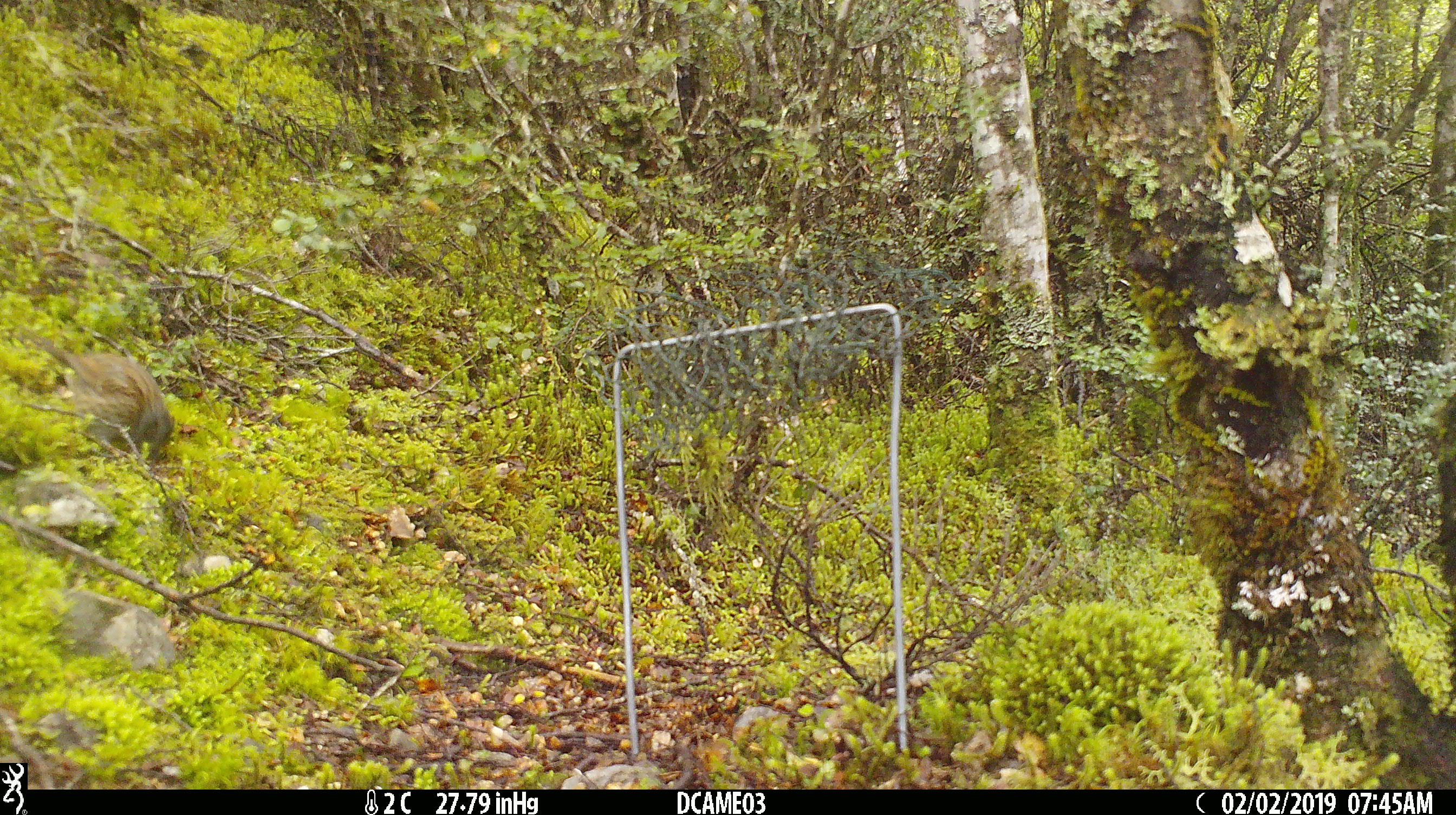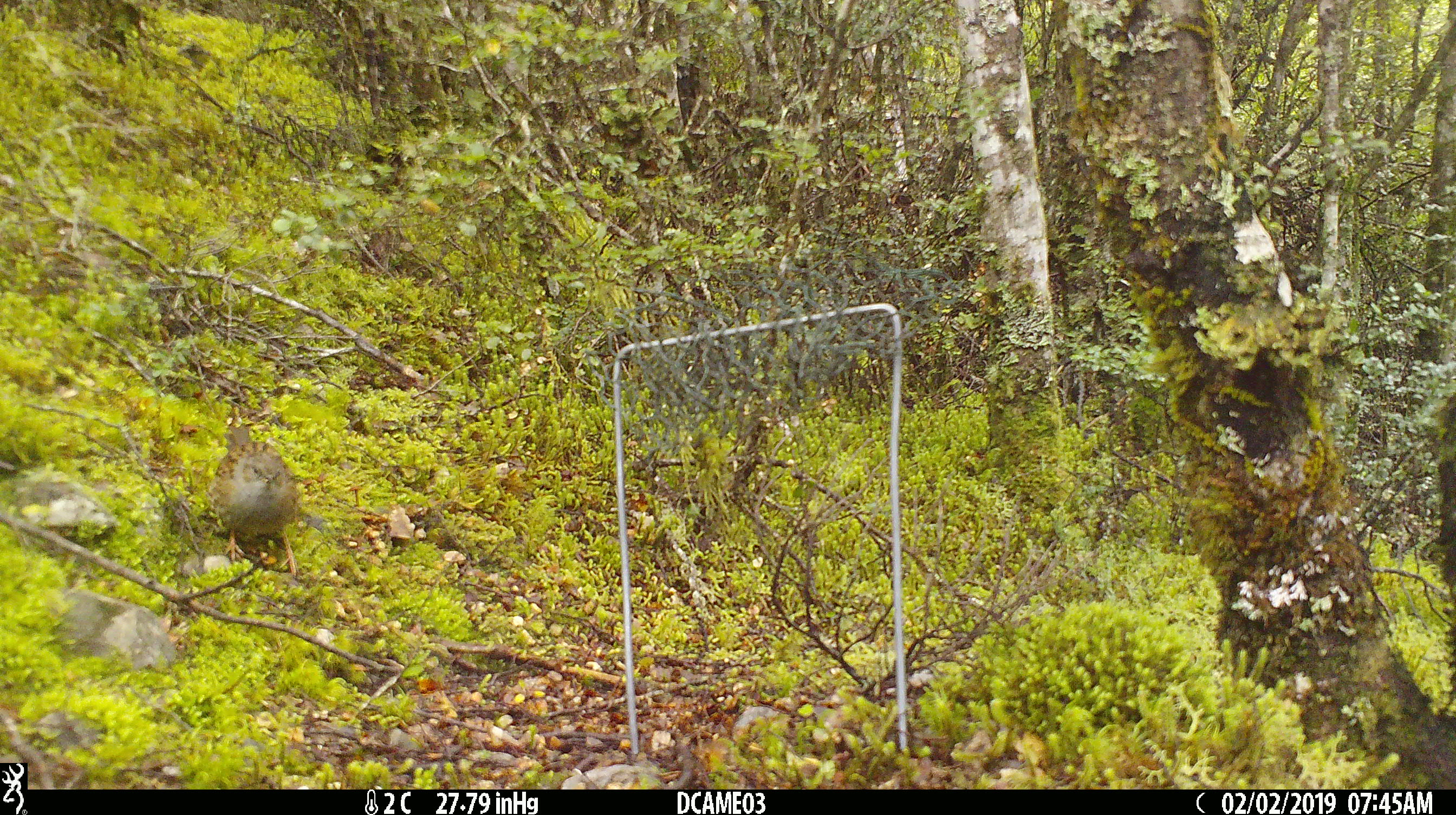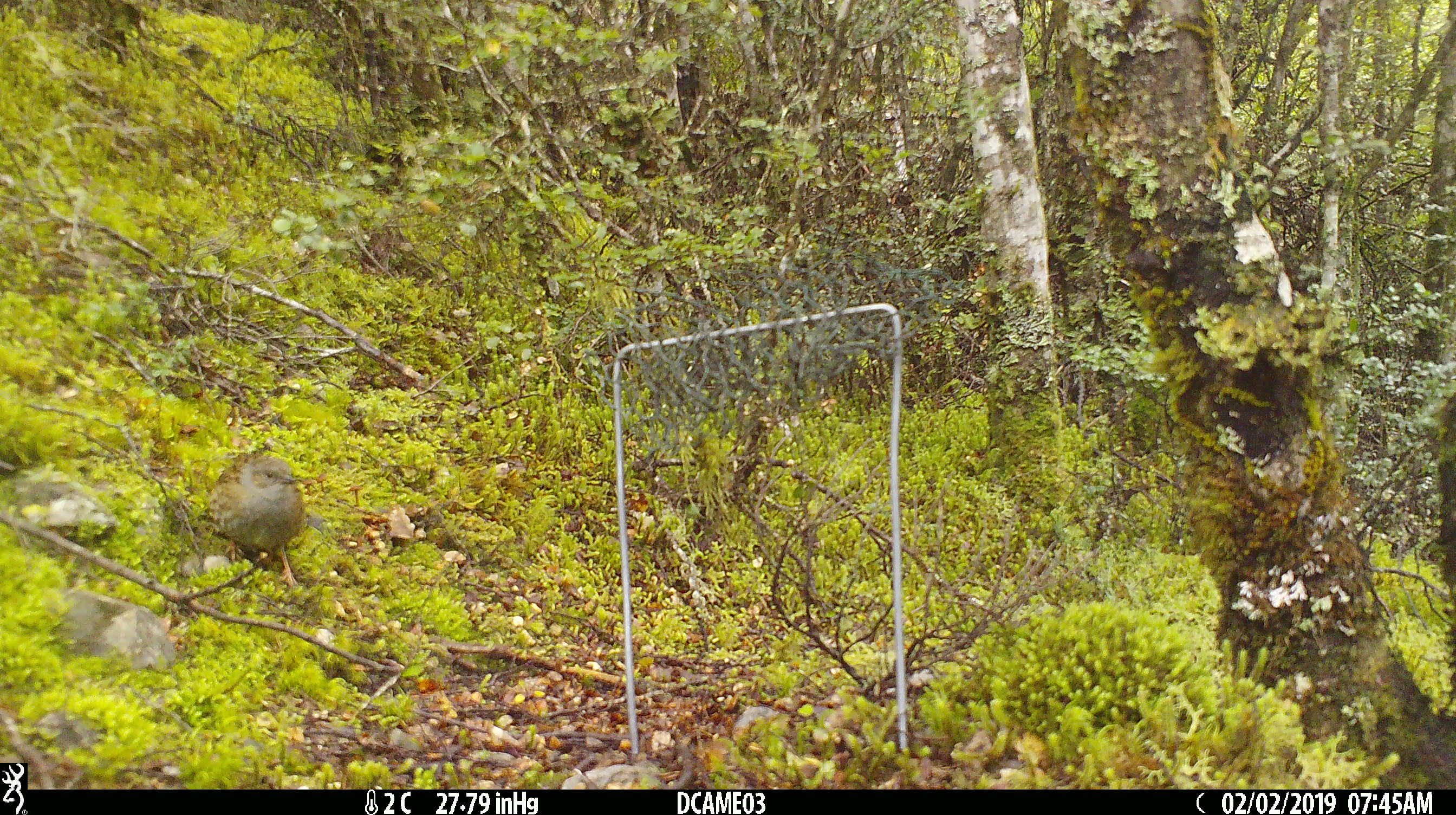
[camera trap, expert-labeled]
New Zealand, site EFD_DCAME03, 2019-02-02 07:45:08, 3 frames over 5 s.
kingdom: Animalia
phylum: Chordata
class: Aves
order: Passeriformes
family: Prunellidae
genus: Prunella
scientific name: Prunella modularis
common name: dunnock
Dunnock (Prunella modularis).